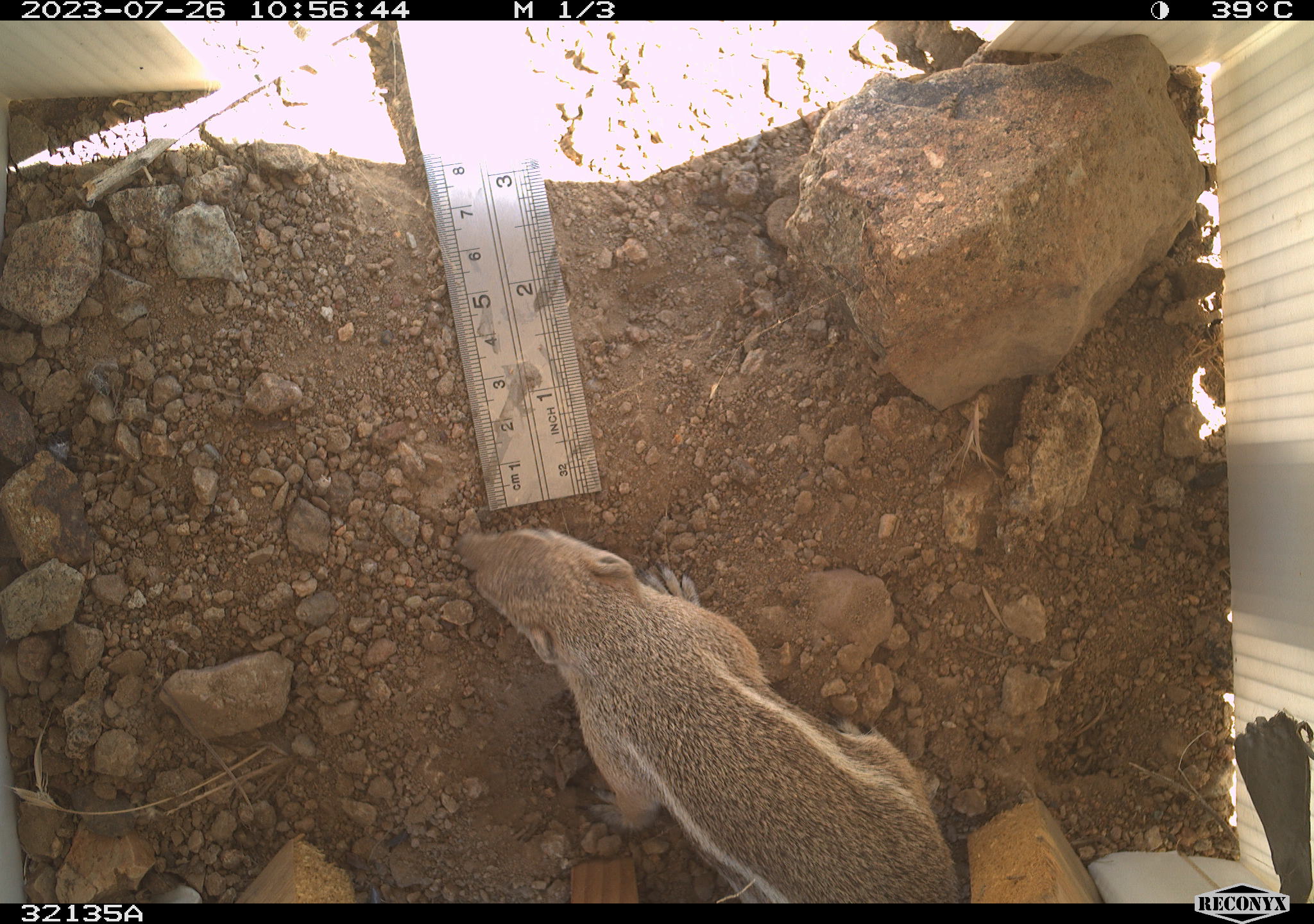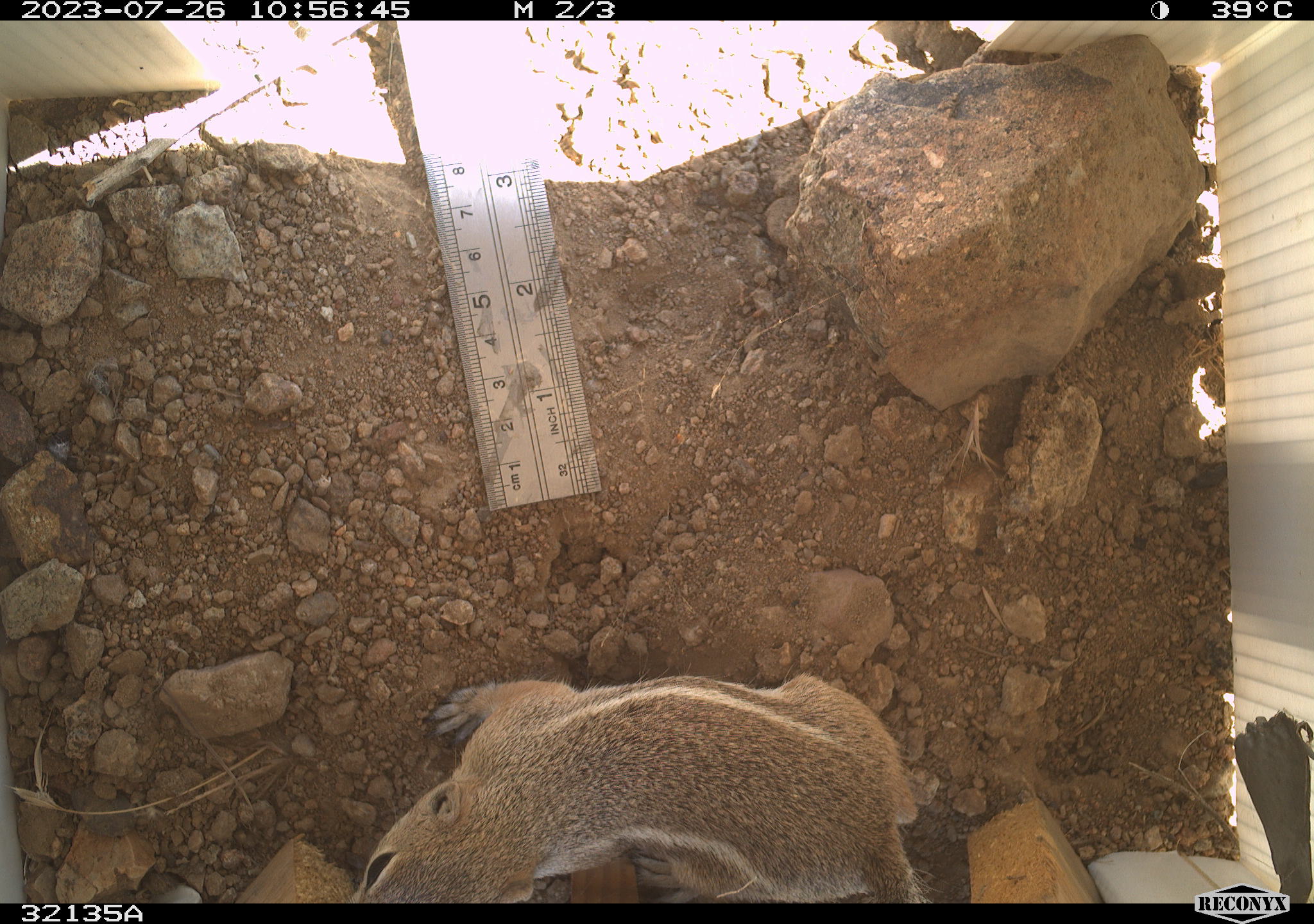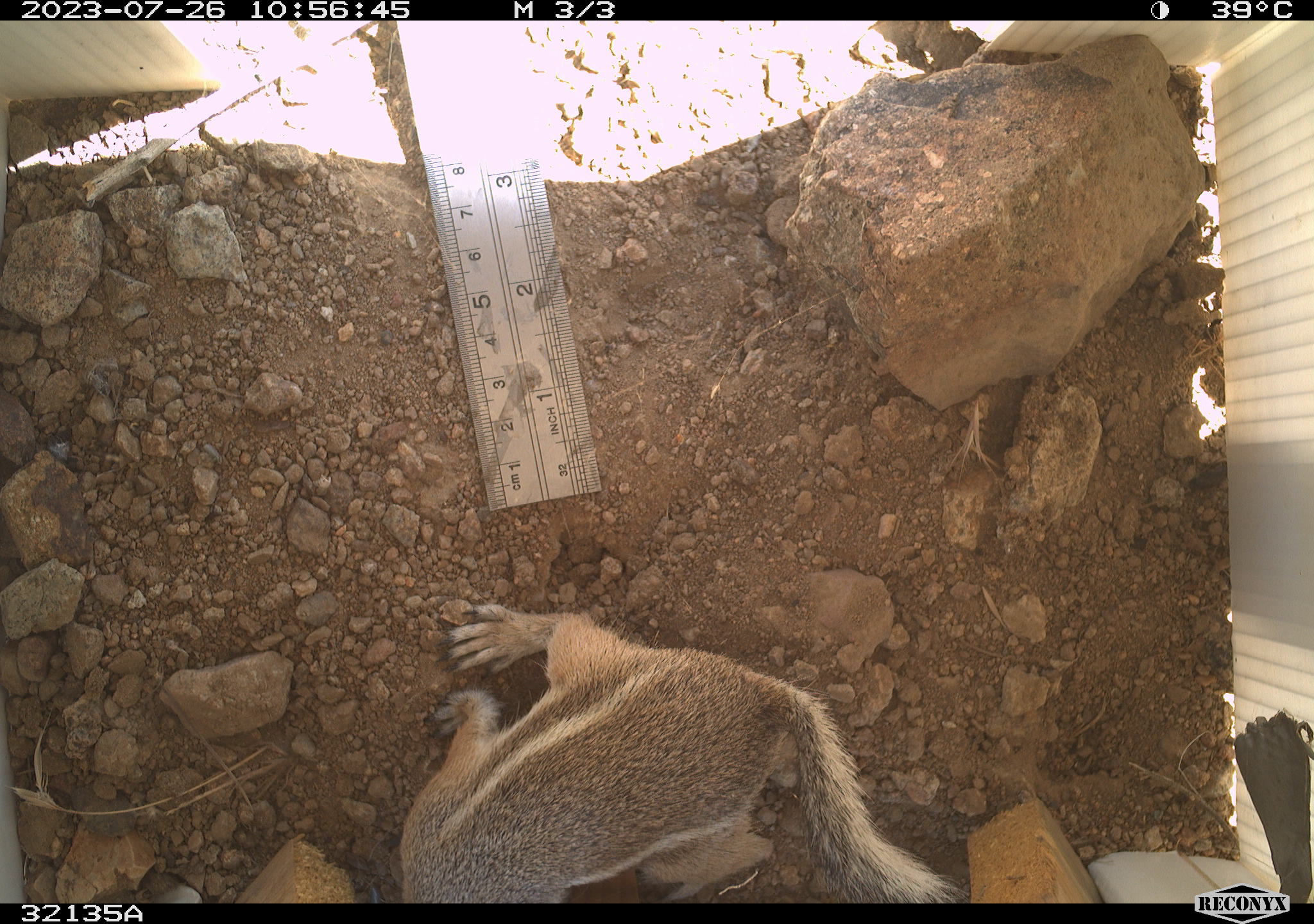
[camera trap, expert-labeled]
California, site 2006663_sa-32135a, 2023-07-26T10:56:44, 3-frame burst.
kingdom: Animalia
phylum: Chordata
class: Mammalia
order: Rodentia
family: Sciuridae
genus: Ammospermophilus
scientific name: Ammospermophilus leucurus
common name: white-tailed antelope squirrel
White-tailed antelope squirrel (Ammospermophilus leucurus).